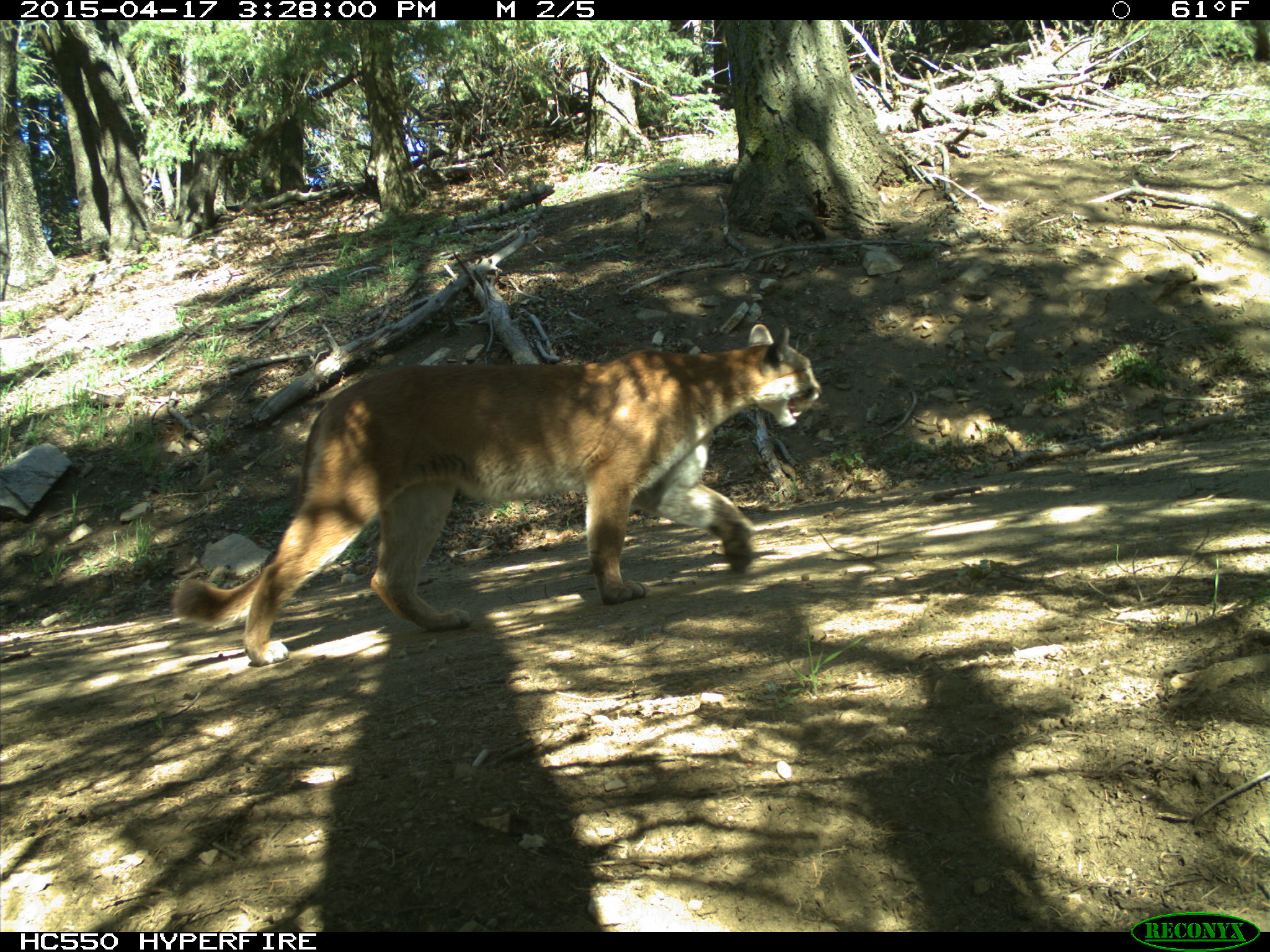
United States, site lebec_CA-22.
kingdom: Animalia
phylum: Chordata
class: Mammalia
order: Carnivora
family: Felidae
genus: Puma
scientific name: Puma concolor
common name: mountain lion